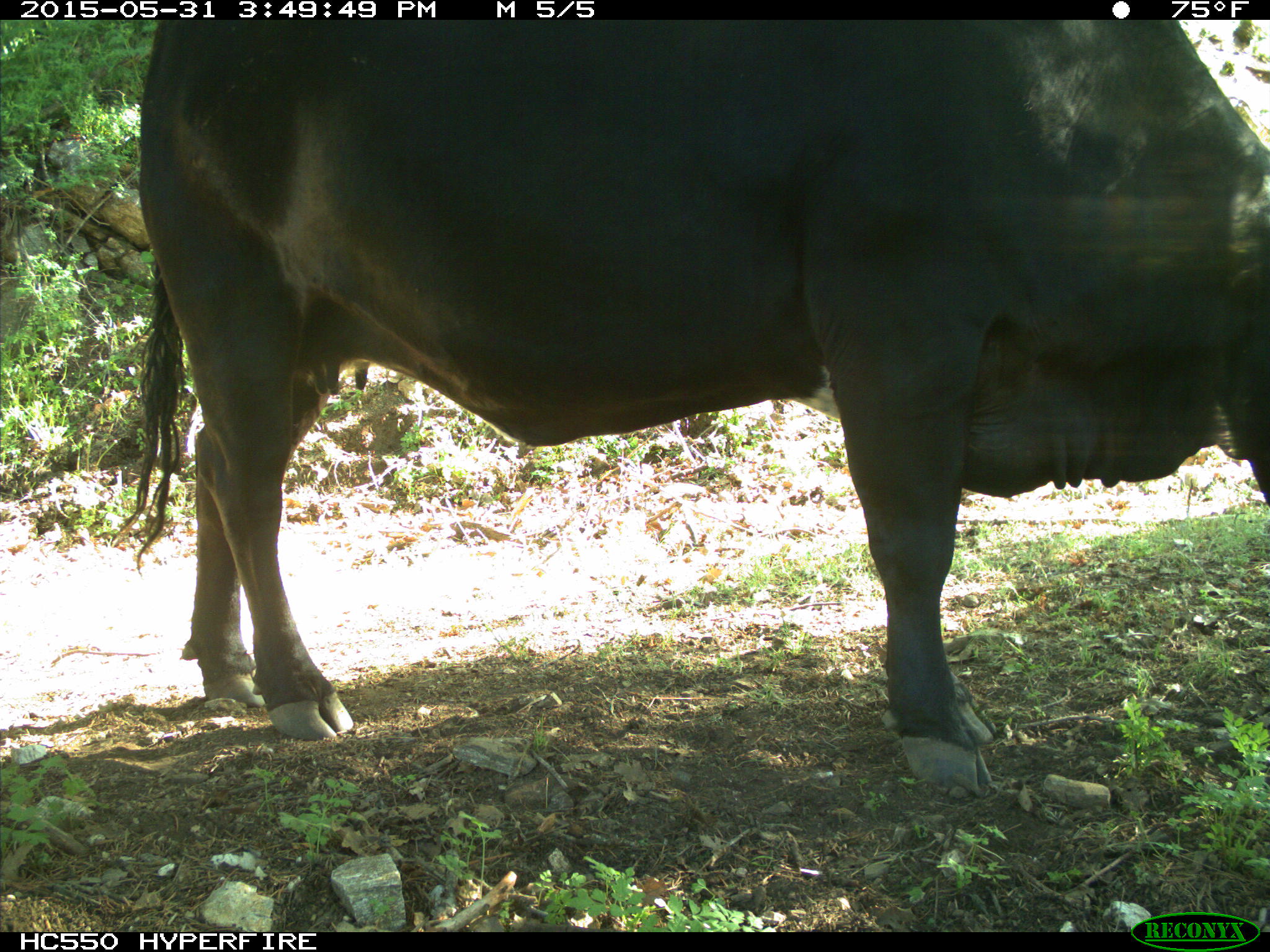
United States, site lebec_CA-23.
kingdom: Animalia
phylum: Chordata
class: Mammalia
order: Artiodactyla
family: Bovidae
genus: Bos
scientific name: Bos taurus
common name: domestic cow